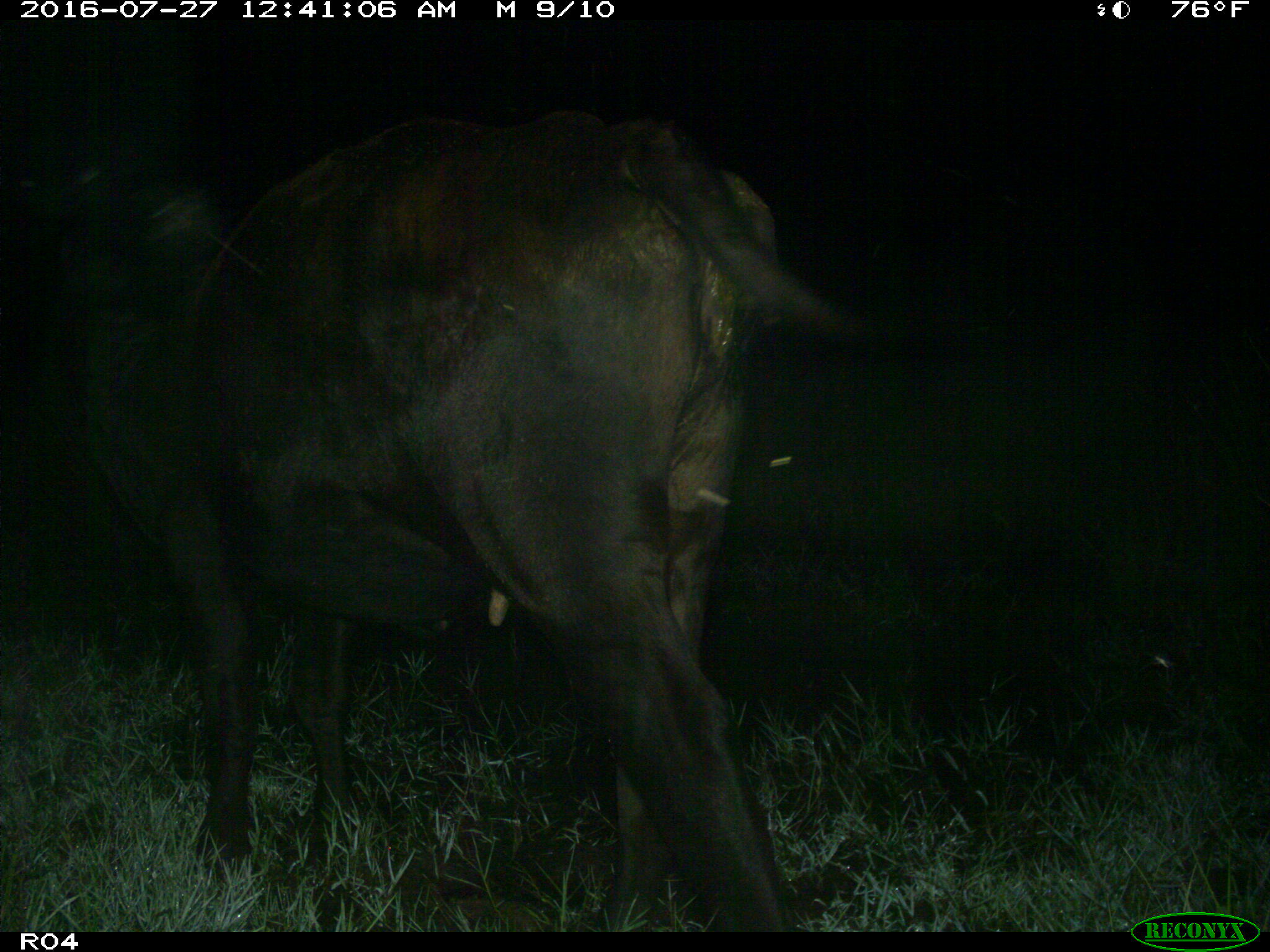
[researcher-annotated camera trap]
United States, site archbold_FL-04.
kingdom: Animalia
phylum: Chordata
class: Mammalia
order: Artiodactyla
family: Bovidae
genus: Bos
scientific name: Bos taurus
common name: domestic cow